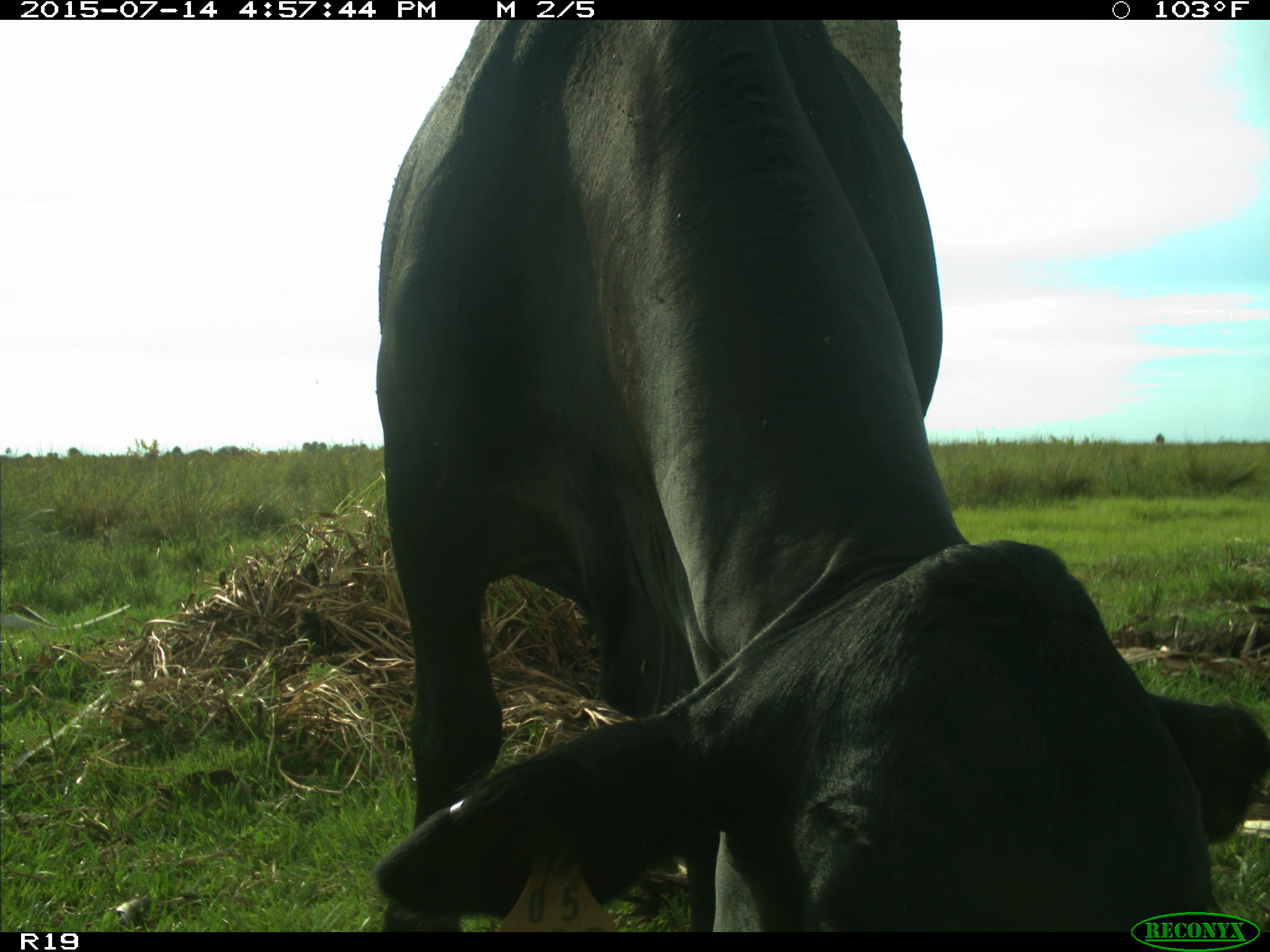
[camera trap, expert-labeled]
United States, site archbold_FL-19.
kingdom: Animalia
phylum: Chordata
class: Mammalia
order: Artiodactyla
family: Bovidae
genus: Bos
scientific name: Bos taurus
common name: domestic cow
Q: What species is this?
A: Bos taurus (domestic cow).